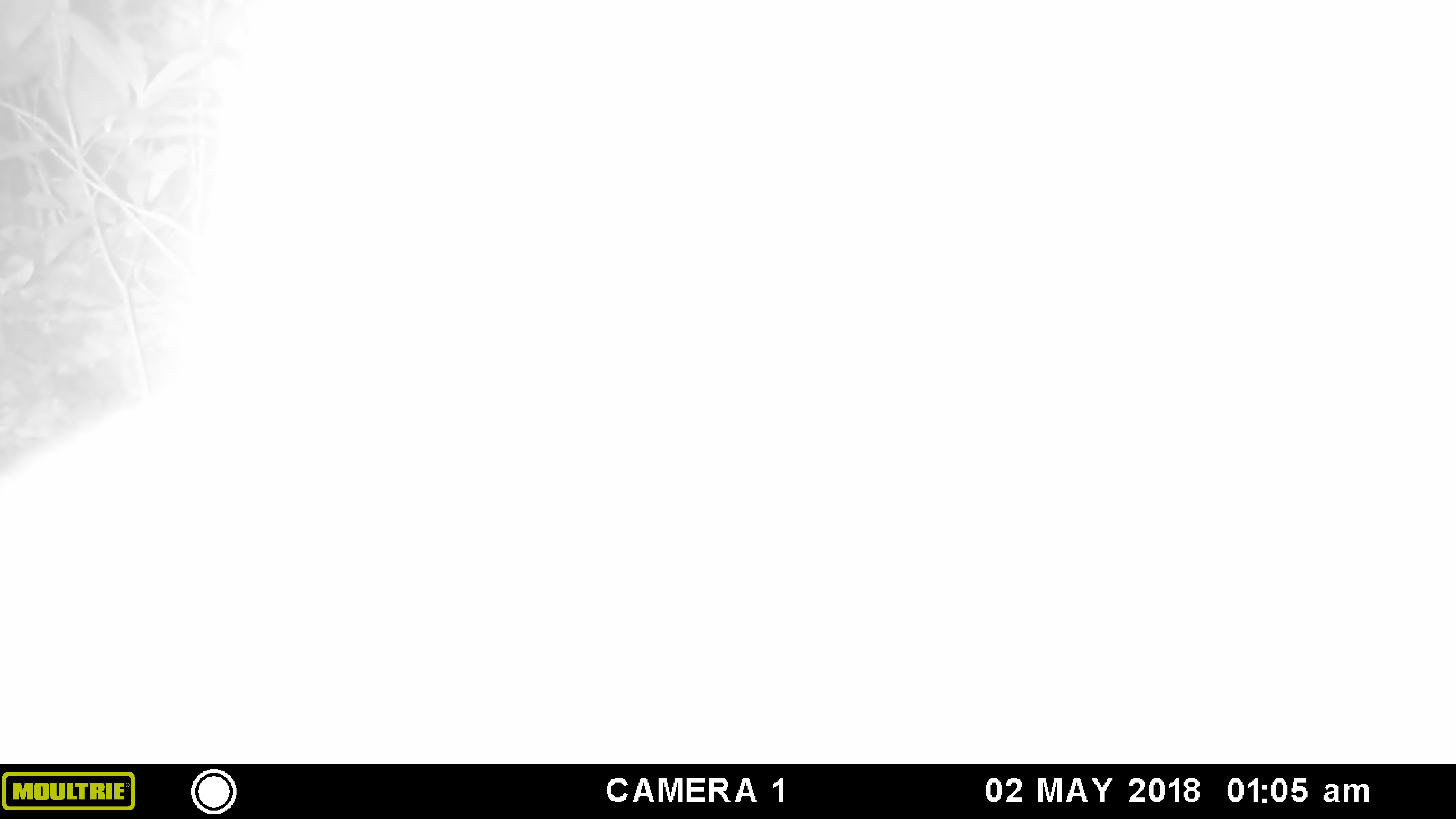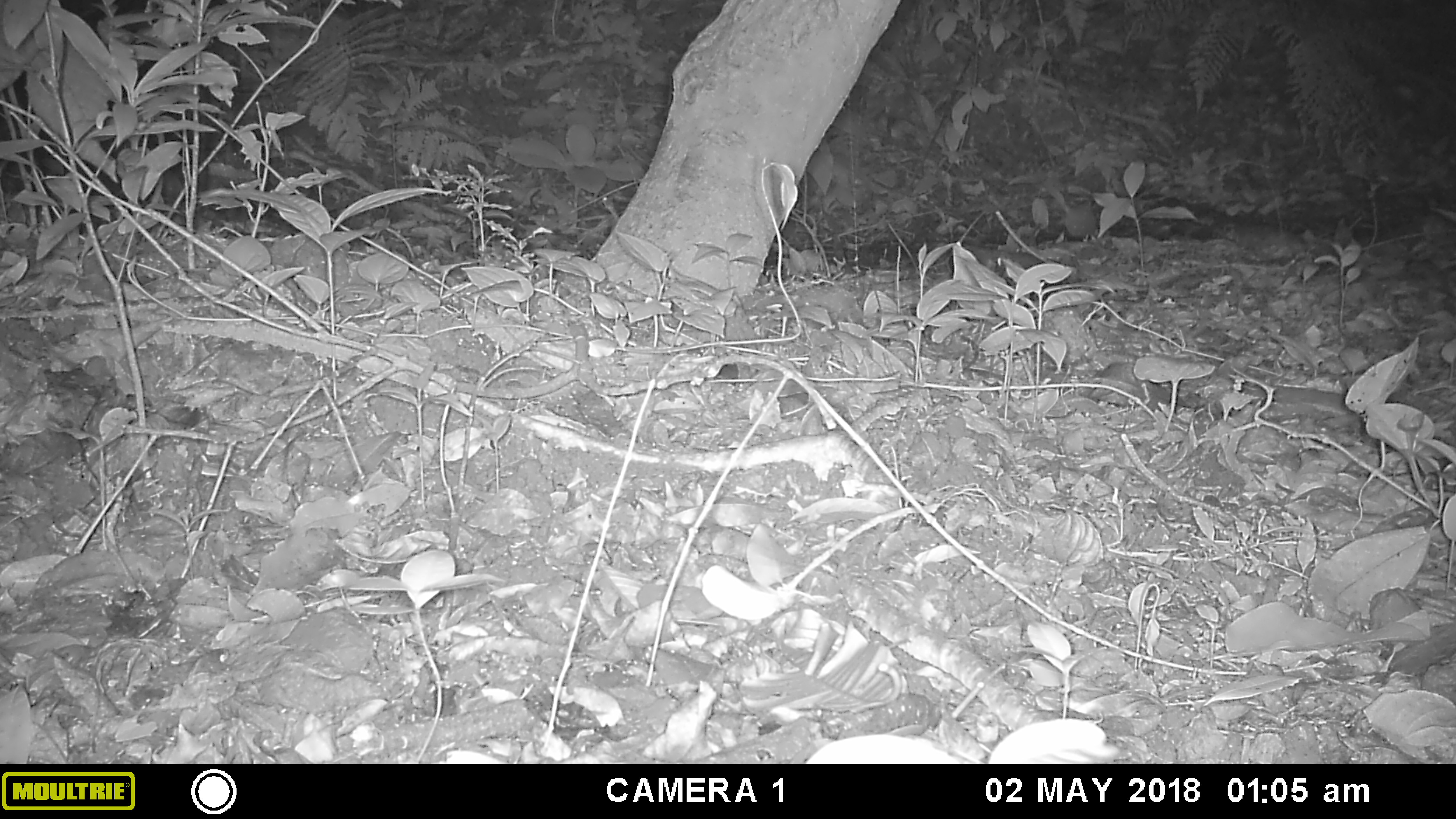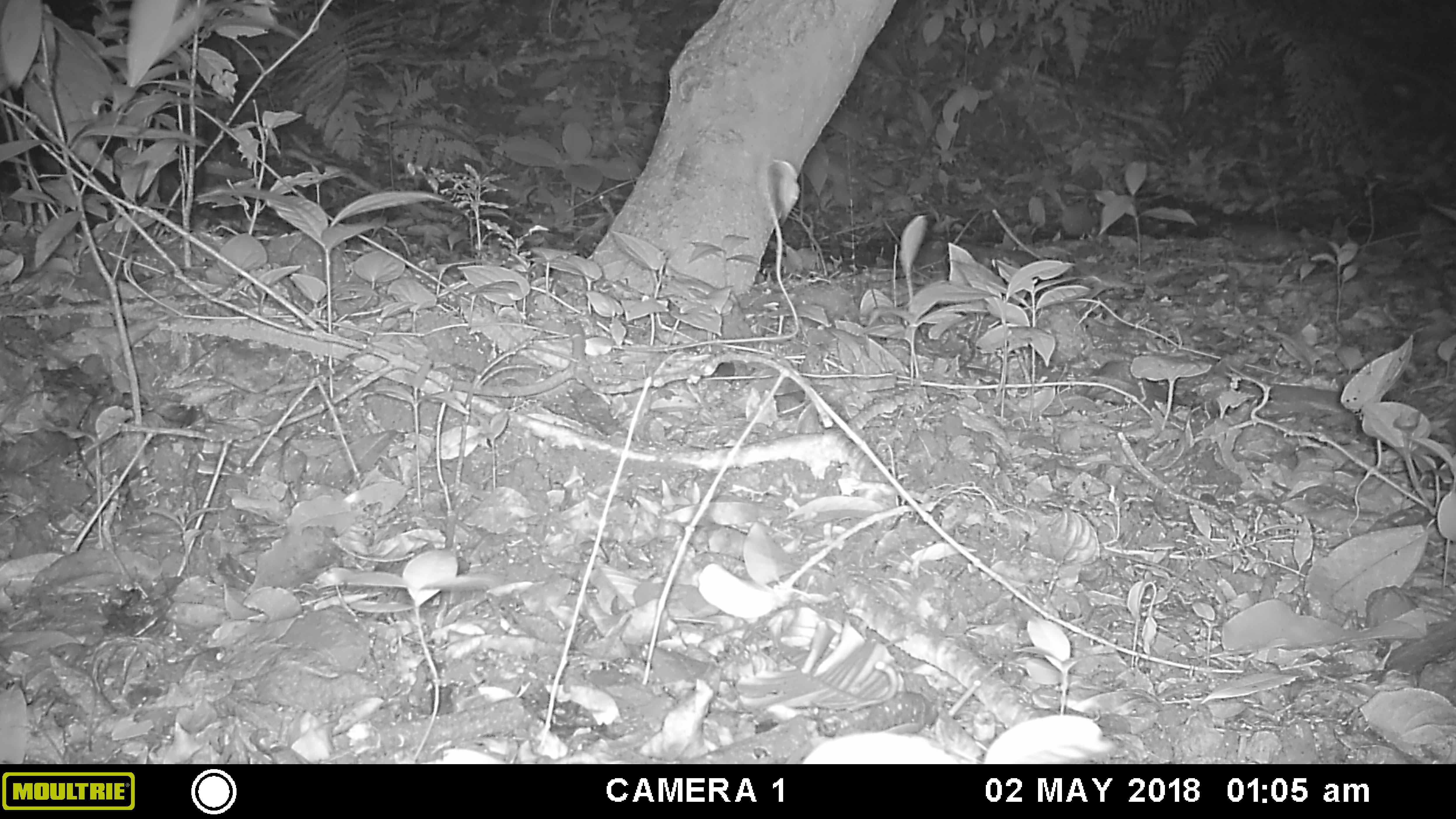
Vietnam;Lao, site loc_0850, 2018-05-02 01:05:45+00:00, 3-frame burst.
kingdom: Animalia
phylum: Chordata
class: Mammalia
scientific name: Mammalia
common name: mammal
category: unidentified mammal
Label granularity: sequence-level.